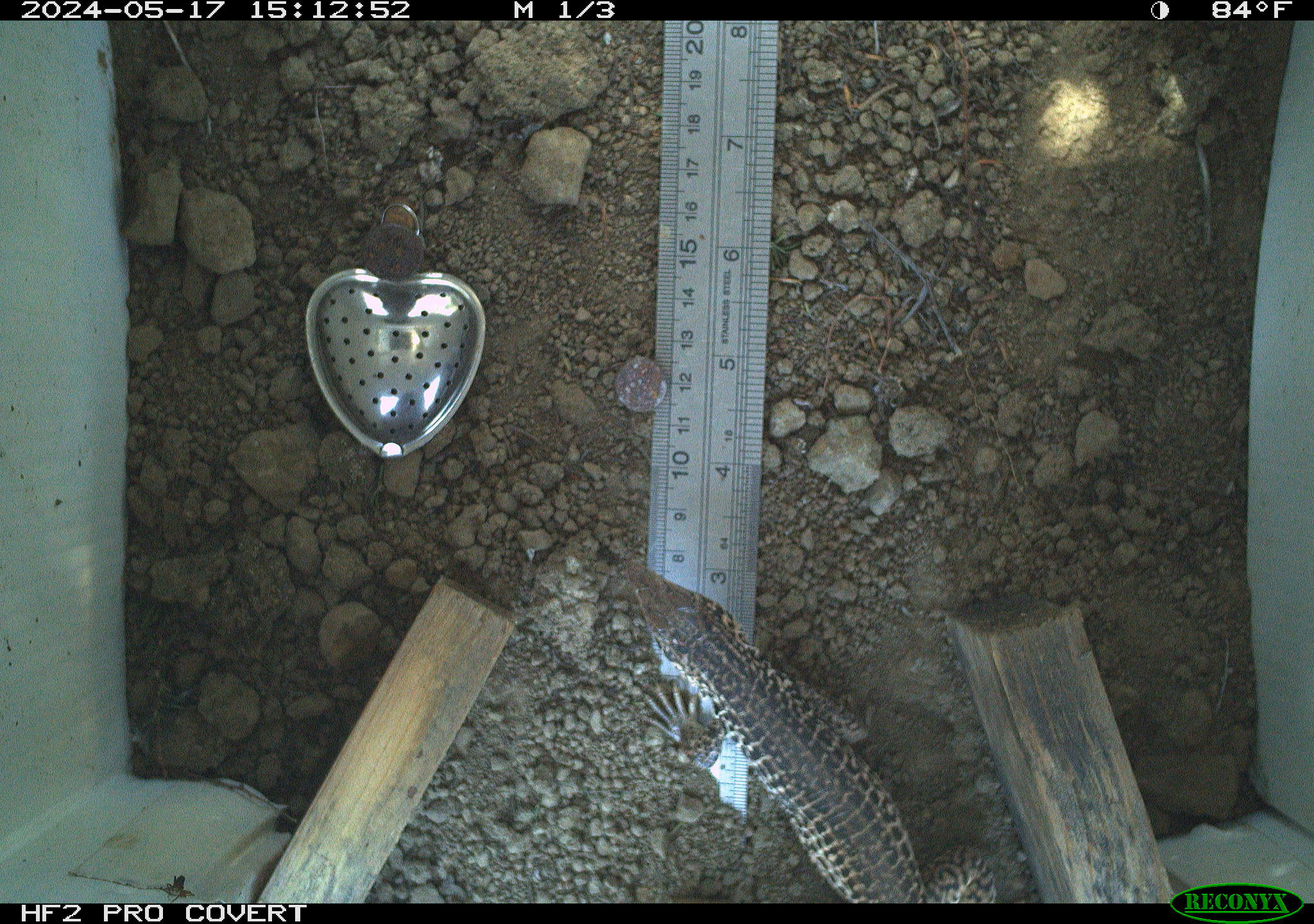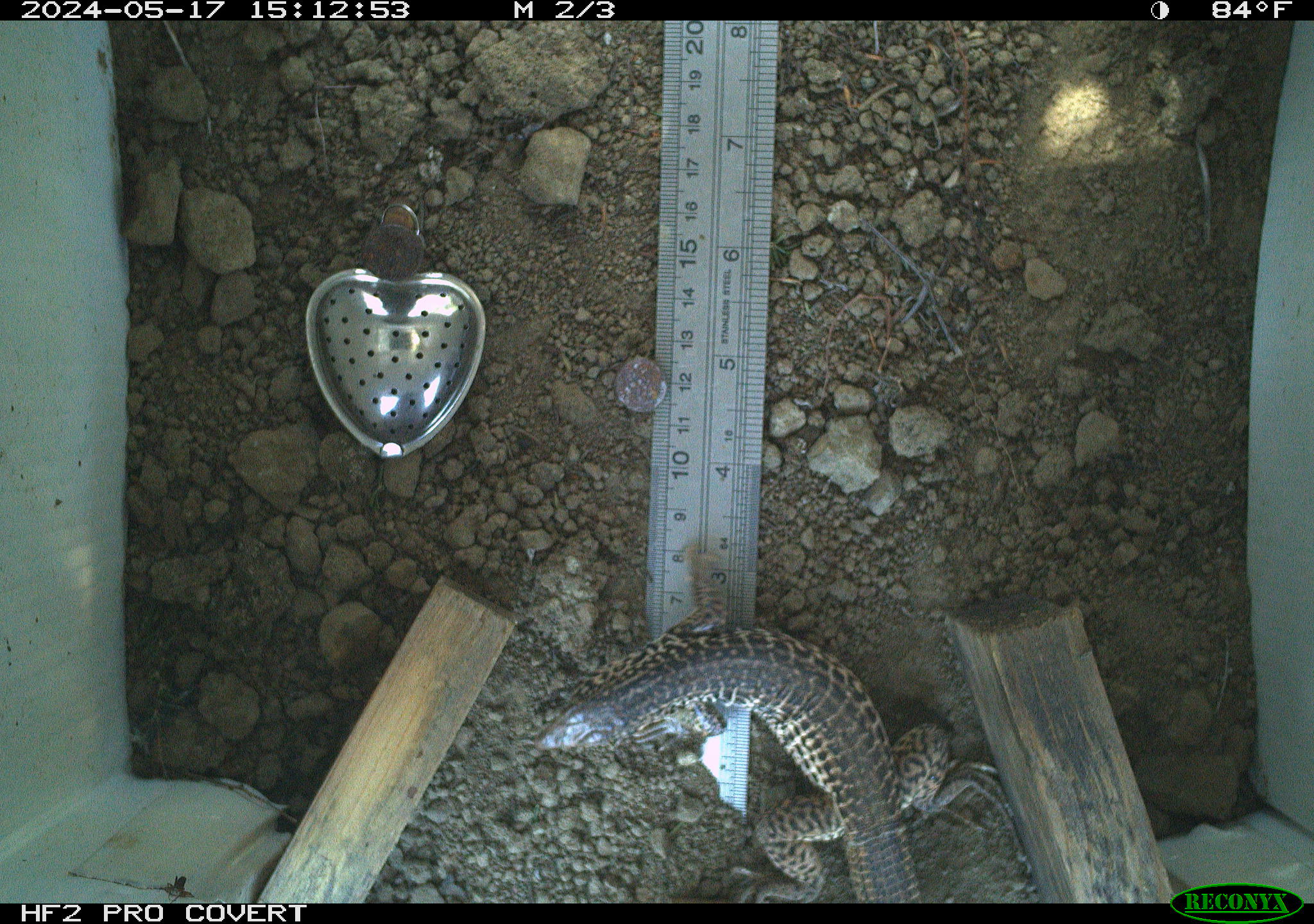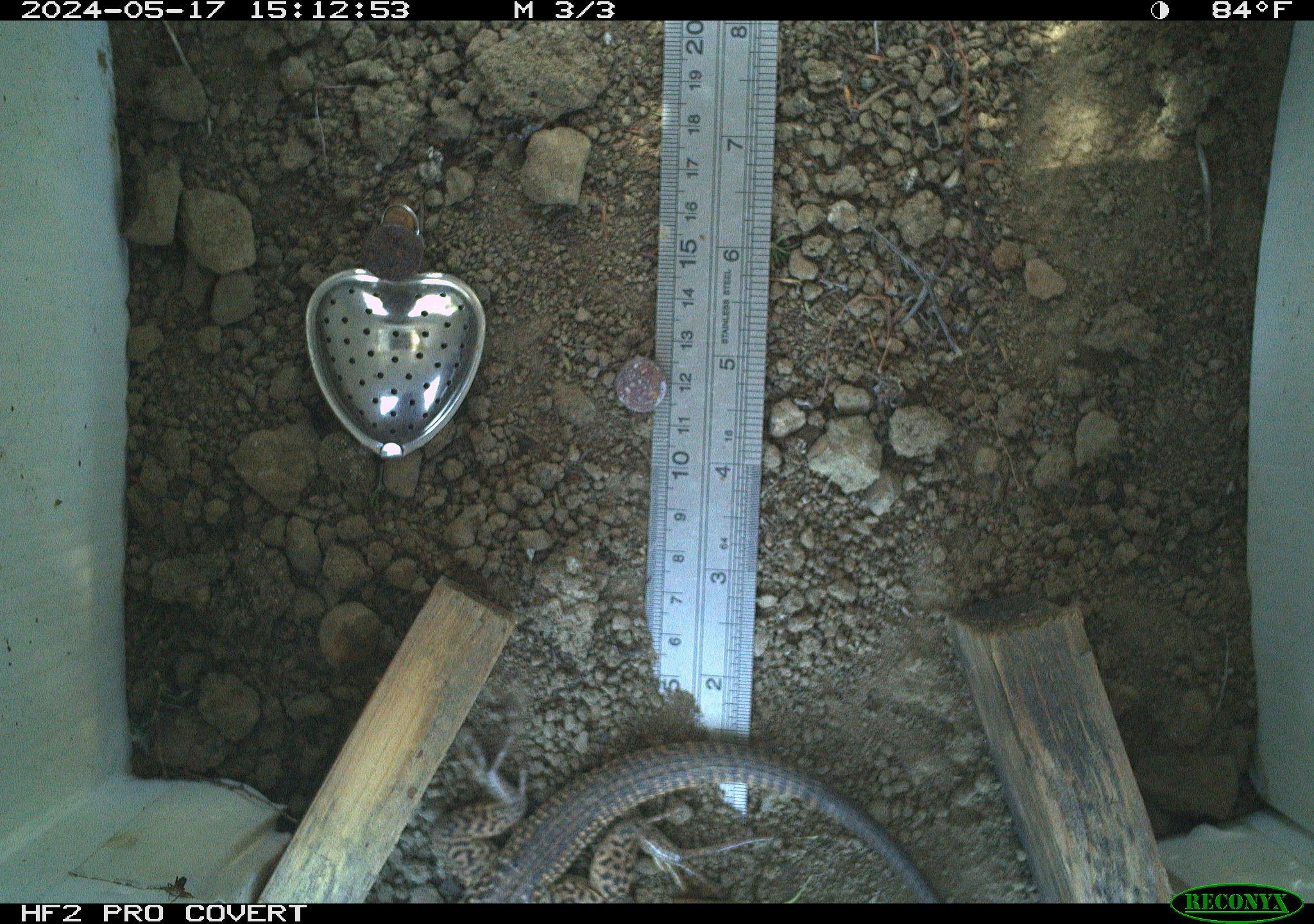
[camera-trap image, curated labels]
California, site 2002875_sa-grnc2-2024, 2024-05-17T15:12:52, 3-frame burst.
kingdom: Animalia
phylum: Chordata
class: Reptilia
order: Squamata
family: Teiidae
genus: Aspidoscelis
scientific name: Aspidoscelis tigris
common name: western whiptail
Western whiptail (Aspidoscelis tigris).